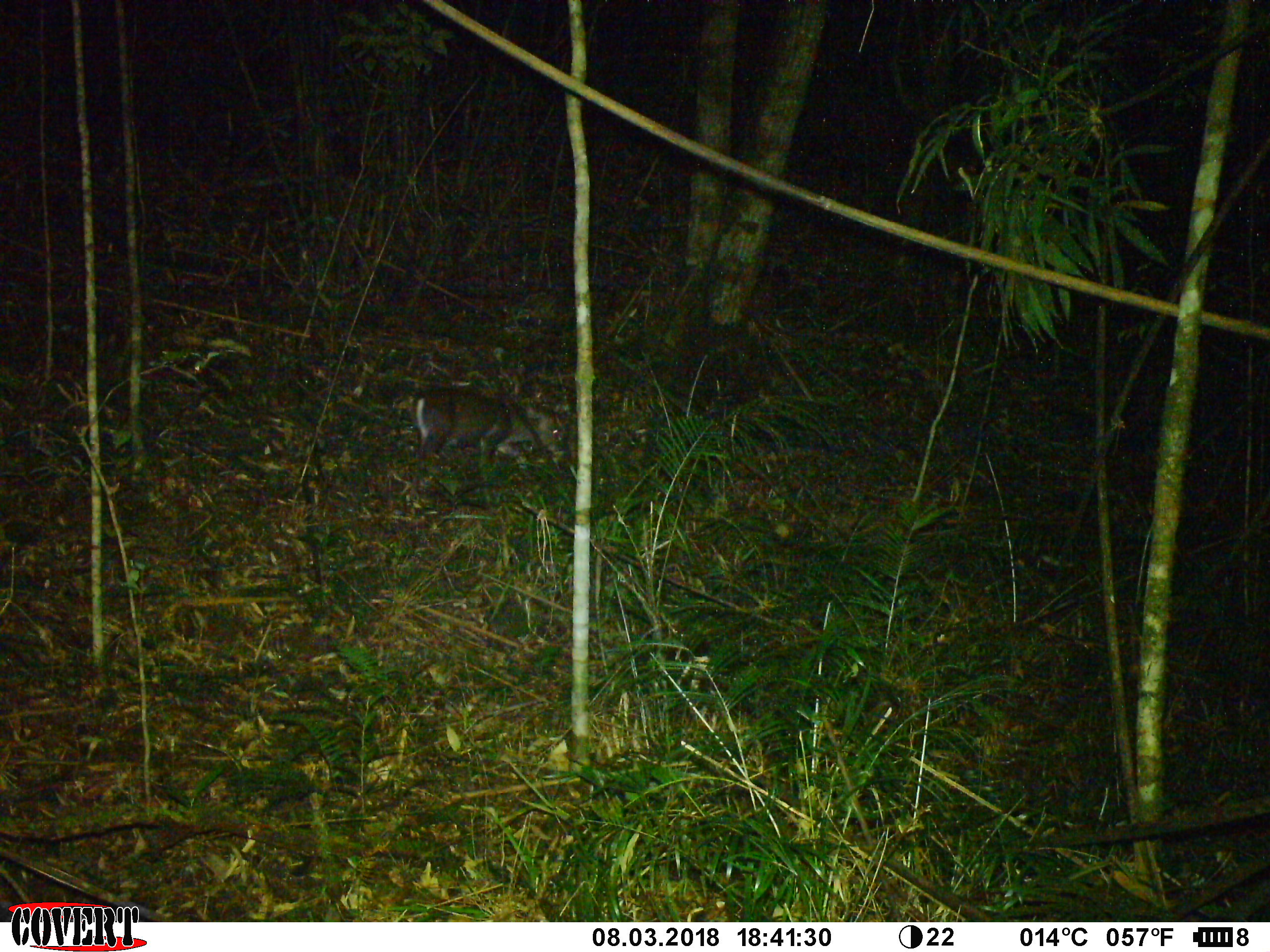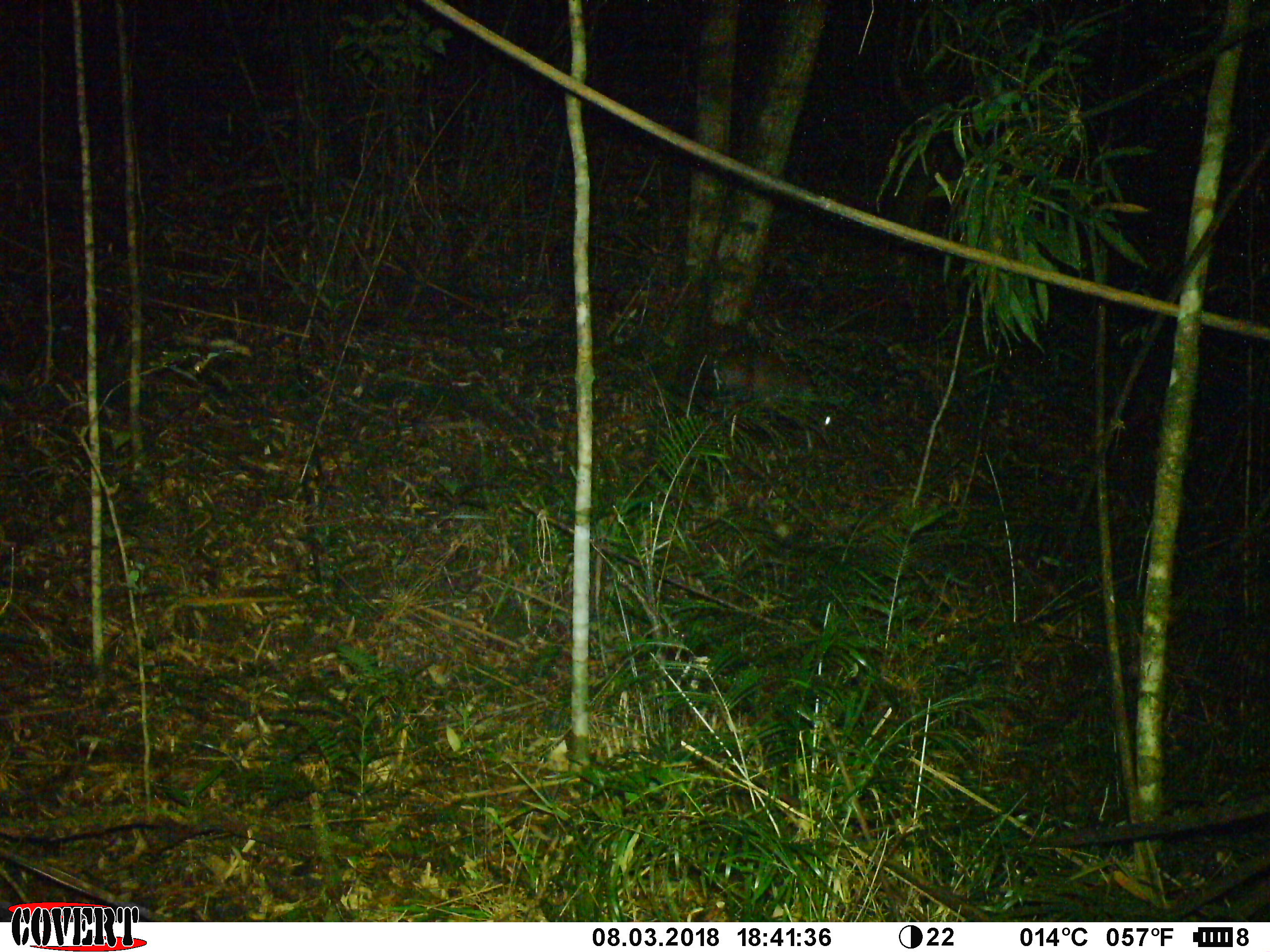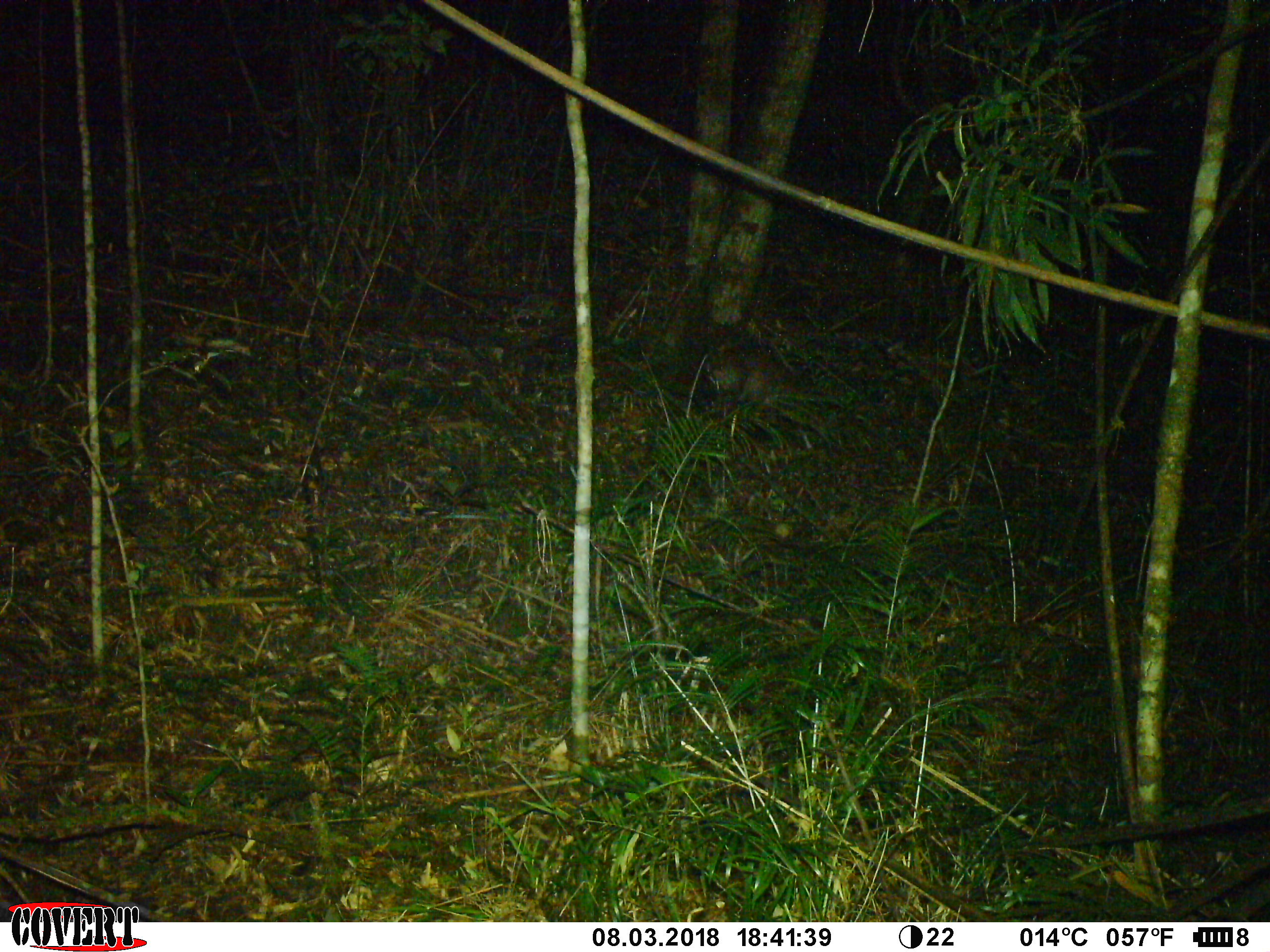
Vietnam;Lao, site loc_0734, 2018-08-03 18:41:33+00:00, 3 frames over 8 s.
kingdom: Animalia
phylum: Chordata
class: Mammalia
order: Artiodactyla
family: Cervidae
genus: Muntiacus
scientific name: Muntiacus rooseveltorum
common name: roosevelt's muntjac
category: roosevelts muntjac group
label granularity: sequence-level